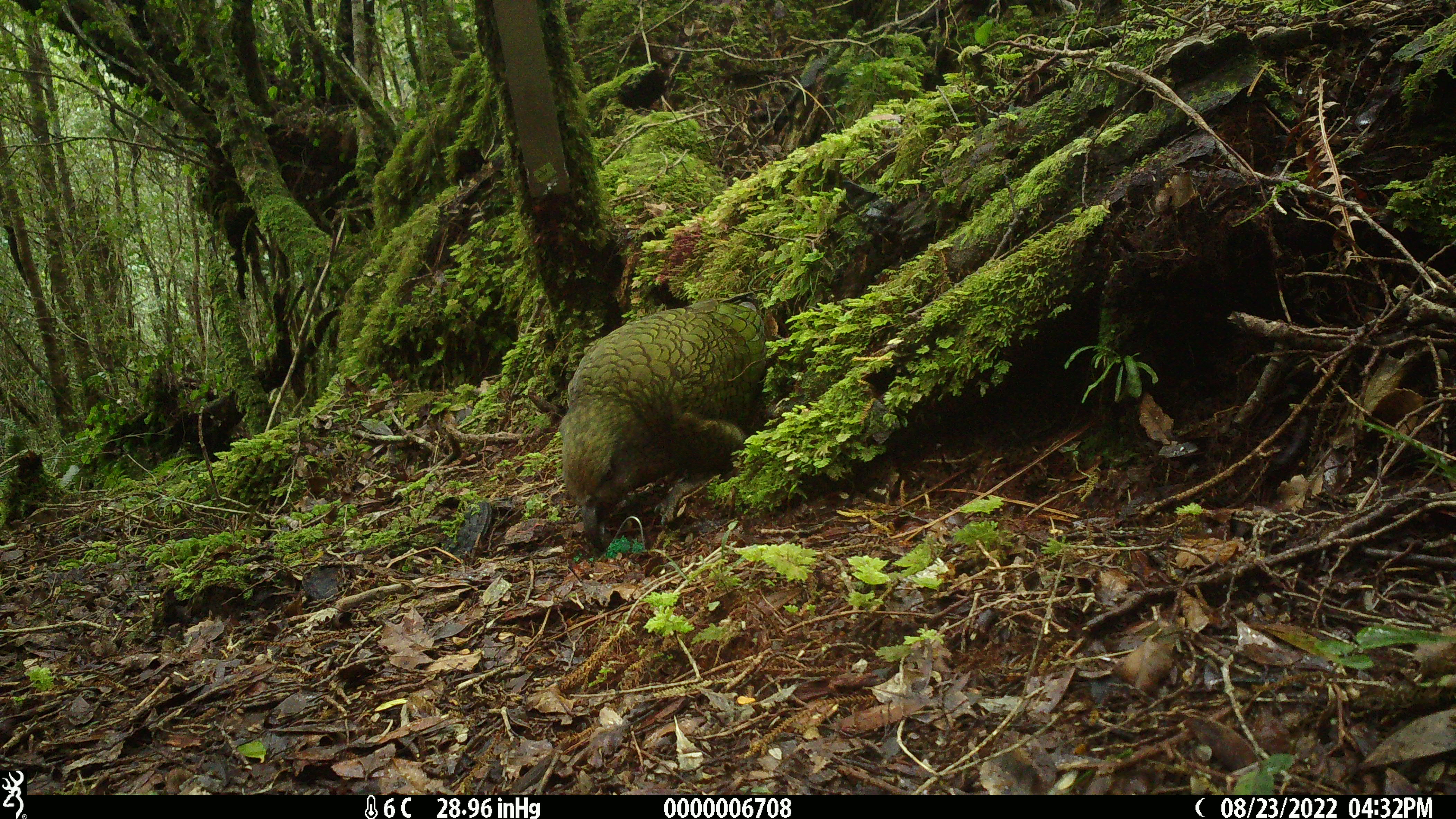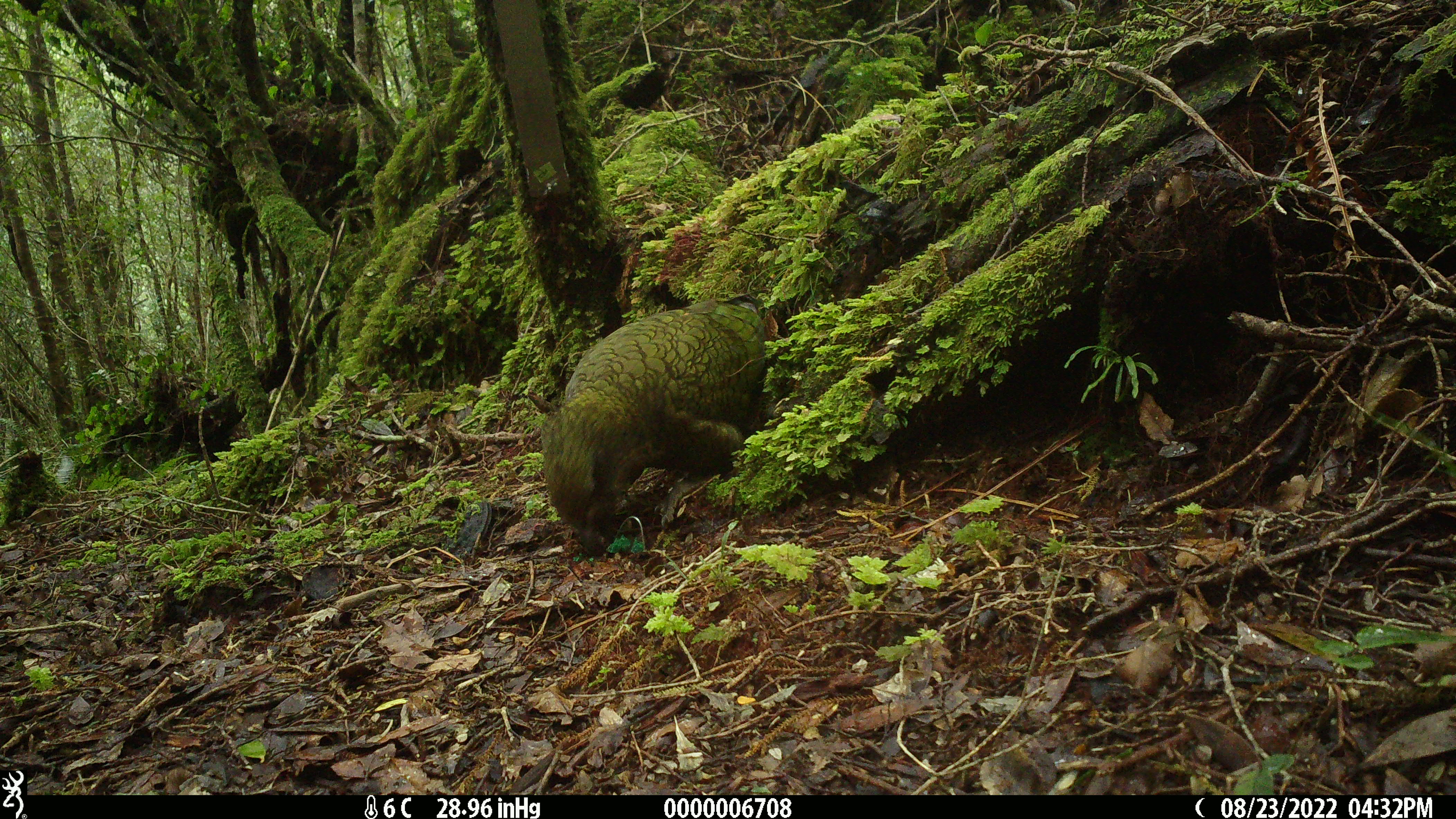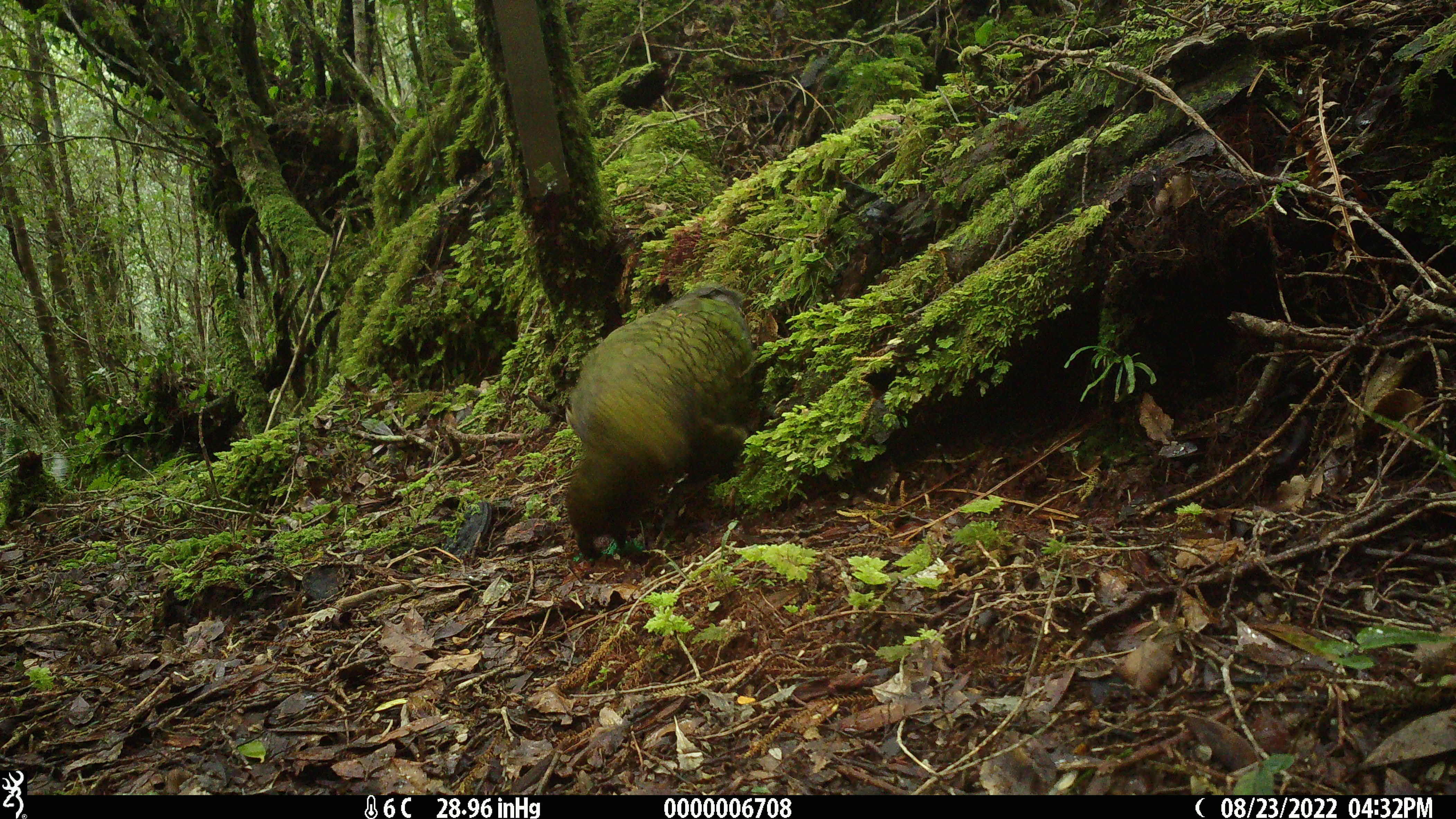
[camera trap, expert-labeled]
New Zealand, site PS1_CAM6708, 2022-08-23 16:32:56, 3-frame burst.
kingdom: Animalia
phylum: Chordata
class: Aves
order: Psittaciformes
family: Strigopidae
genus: Nestor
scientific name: Nestor notabilis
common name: kea